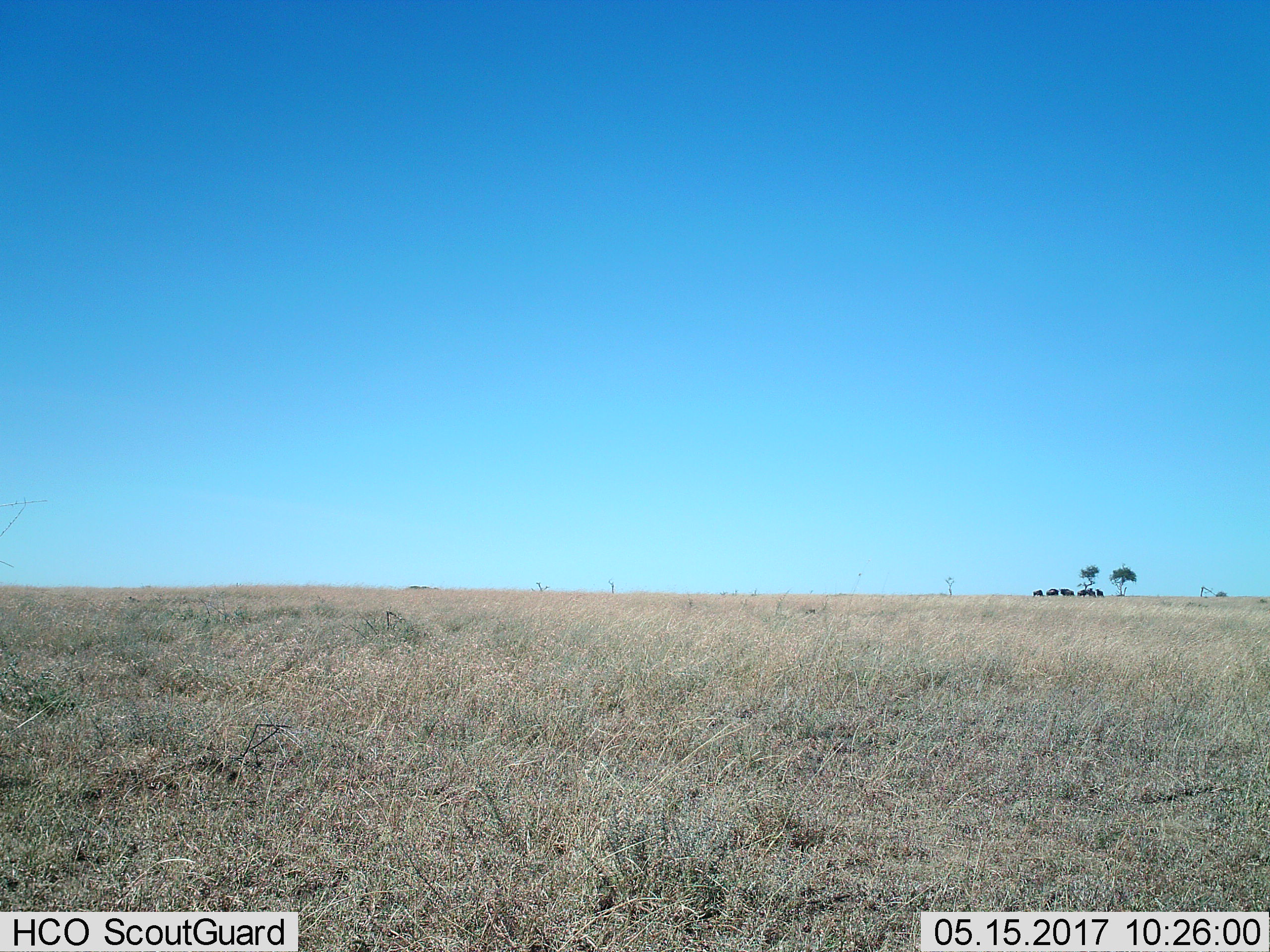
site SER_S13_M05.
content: unidentified animal